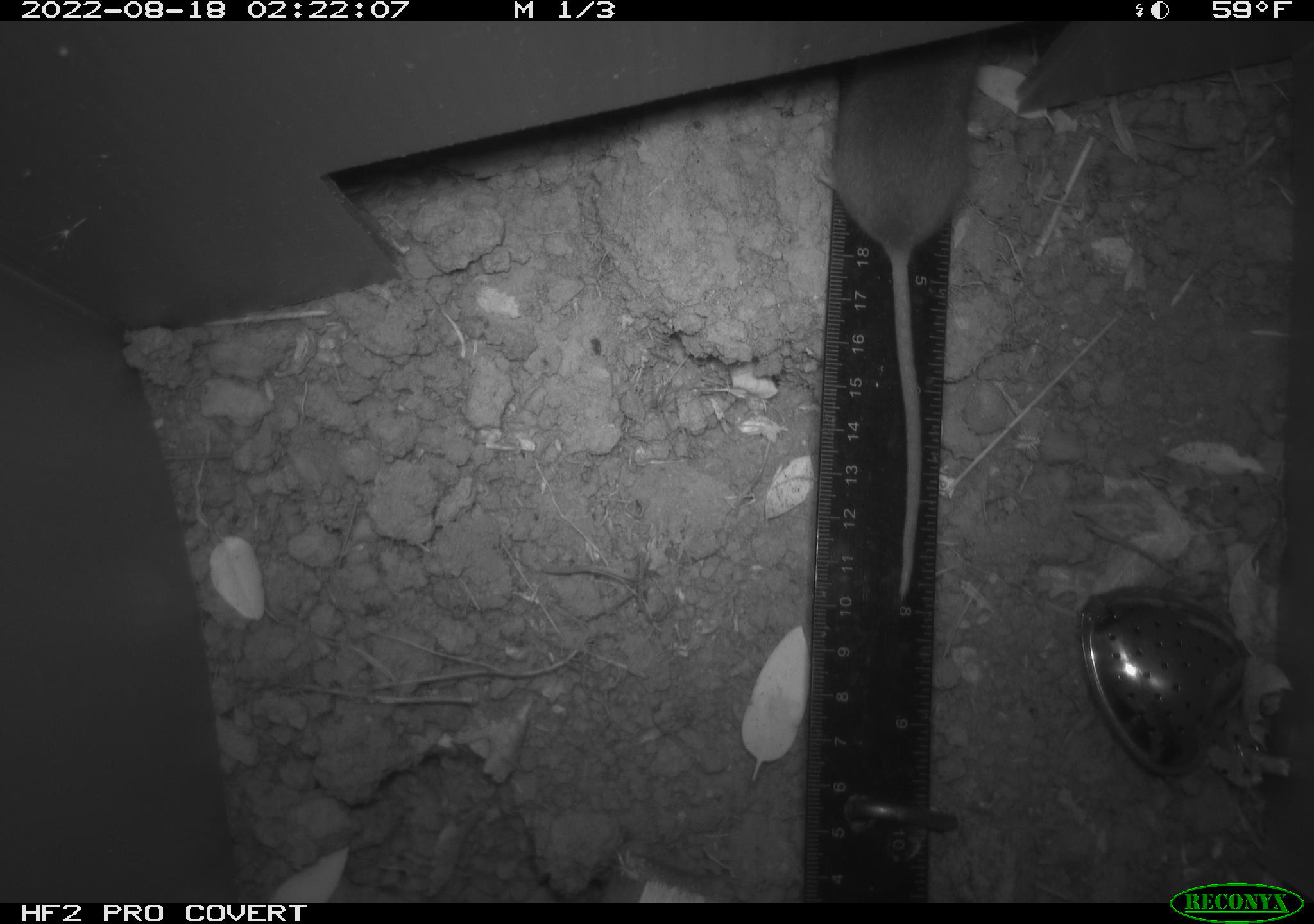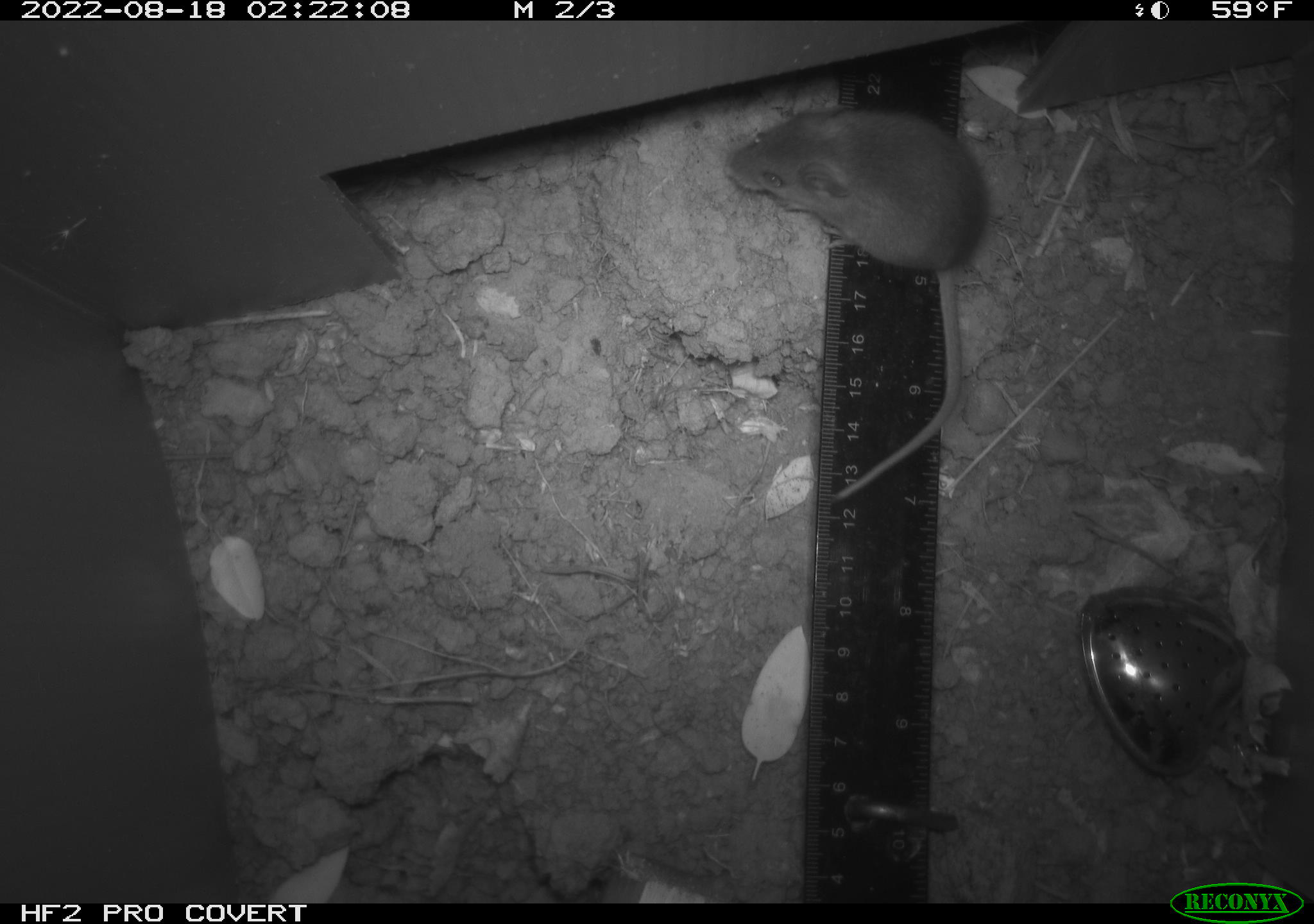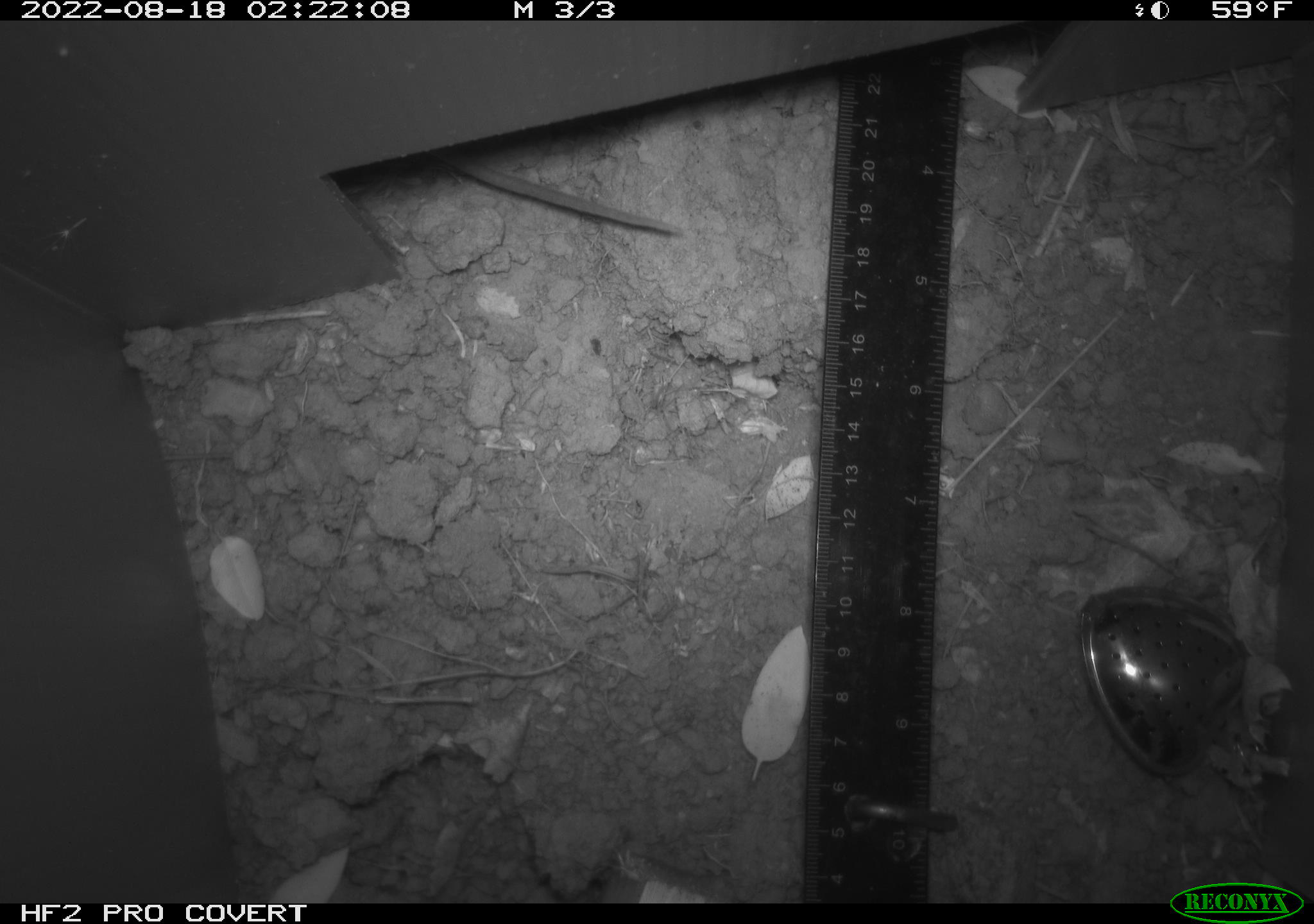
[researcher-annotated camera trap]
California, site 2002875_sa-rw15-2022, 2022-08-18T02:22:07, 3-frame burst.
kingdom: Animalia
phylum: Chordata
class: Mammalia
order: Rodentia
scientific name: Rodentia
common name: mouse species